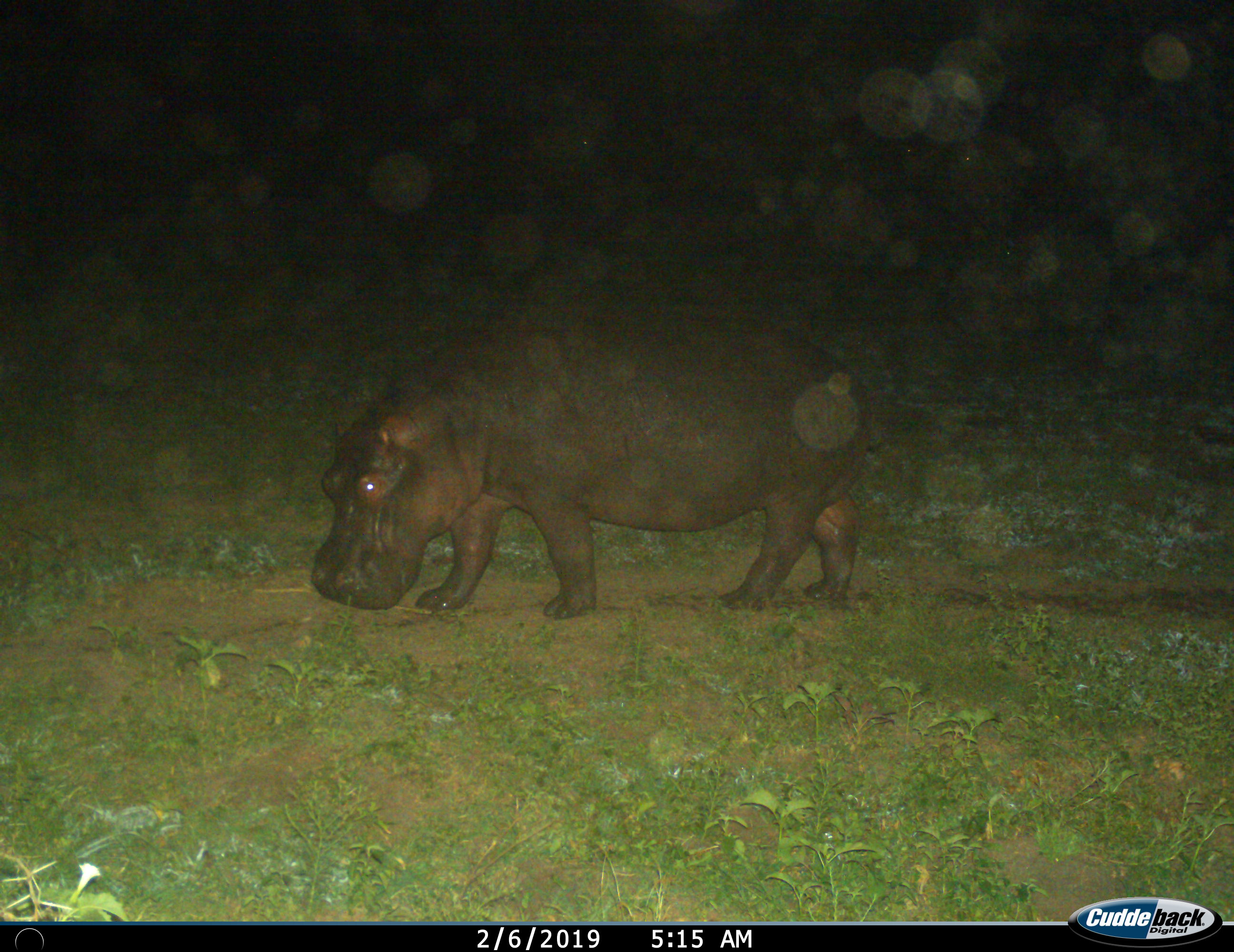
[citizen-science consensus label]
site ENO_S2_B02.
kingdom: Animalia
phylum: Chordata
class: Mammalia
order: Artiodactyla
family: Hippopotamidae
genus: Hippopotamus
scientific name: Hippopotamus amphibius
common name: hippopotamus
Hippopotamus (Hippopotamus amphibius), count 1. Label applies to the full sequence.